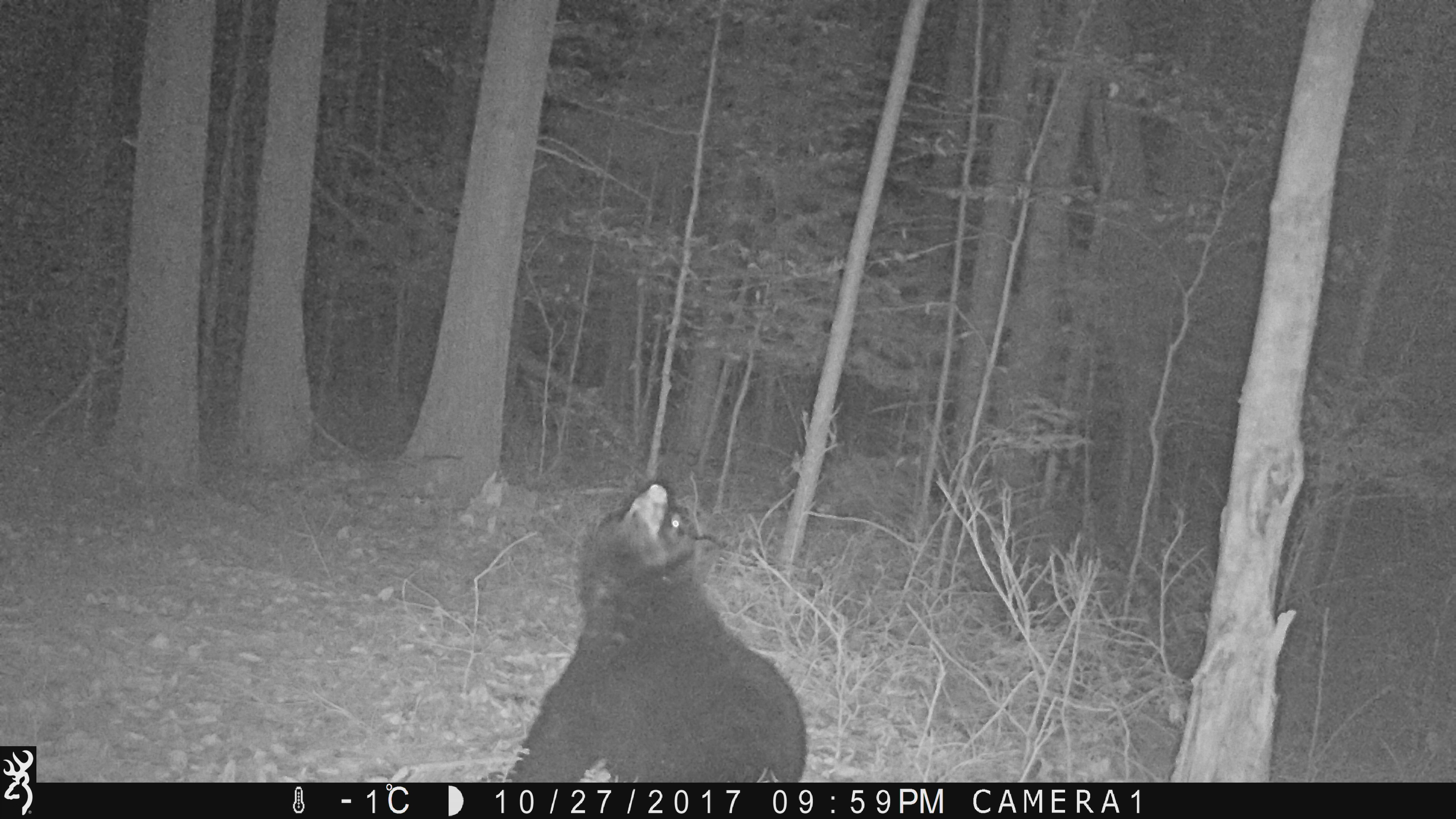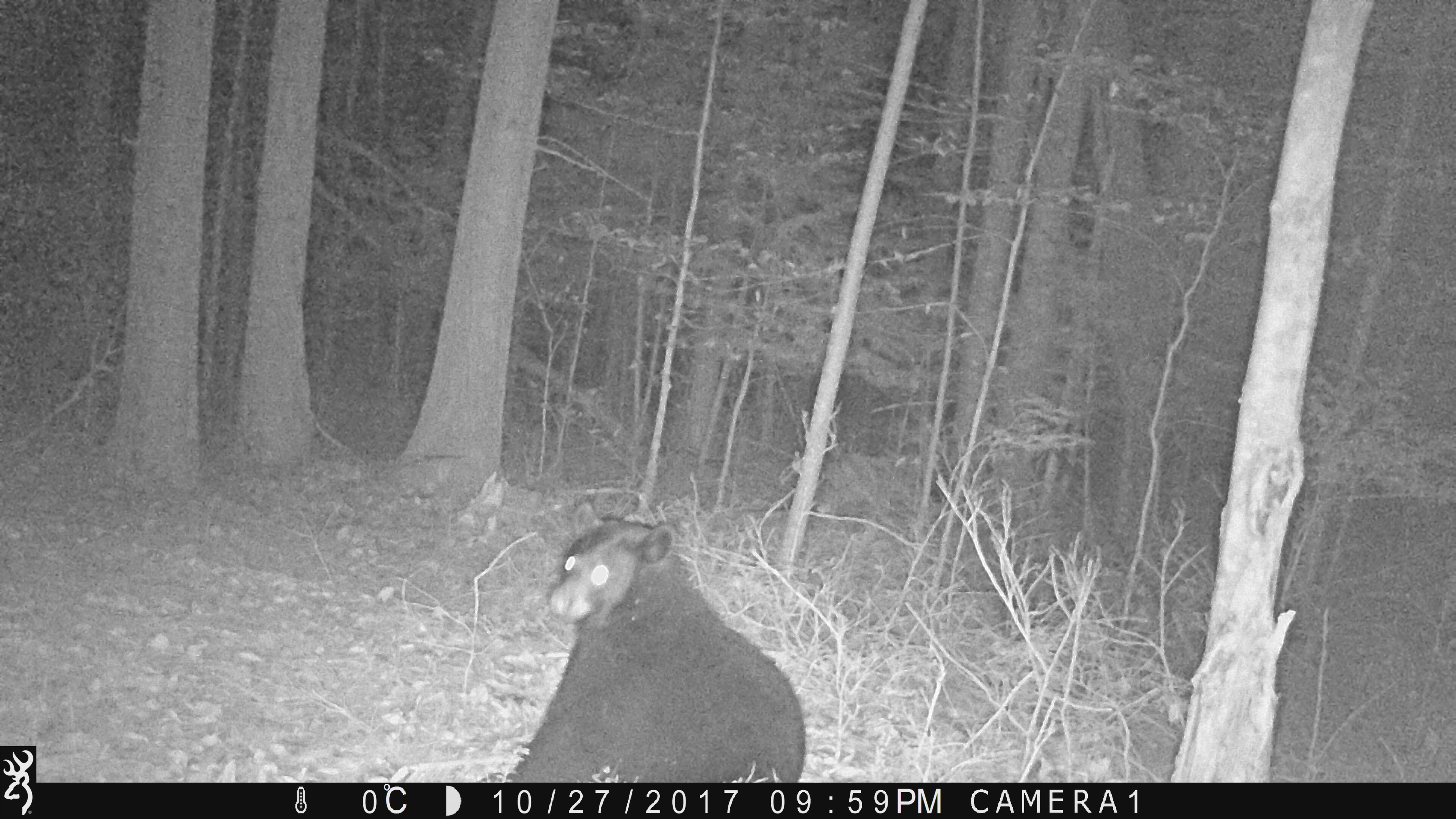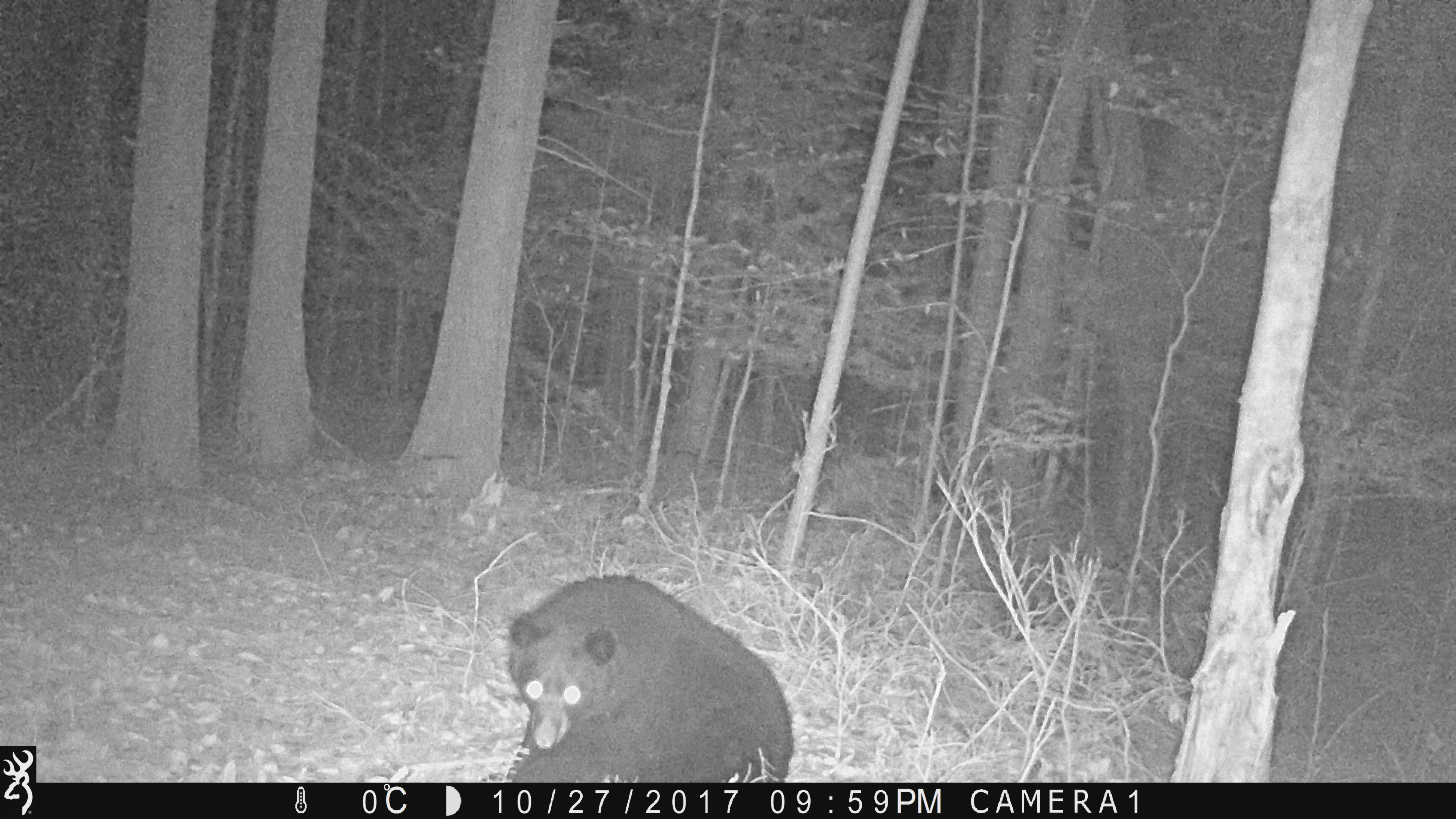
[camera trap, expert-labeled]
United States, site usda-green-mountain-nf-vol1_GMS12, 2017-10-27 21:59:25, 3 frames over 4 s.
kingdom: Animalia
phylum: Chordata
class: Mammalia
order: Carnivora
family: Ursidae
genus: Ursus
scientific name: Ursus americanus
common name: black bear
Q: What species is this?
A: Black bear (Ursus americanus).